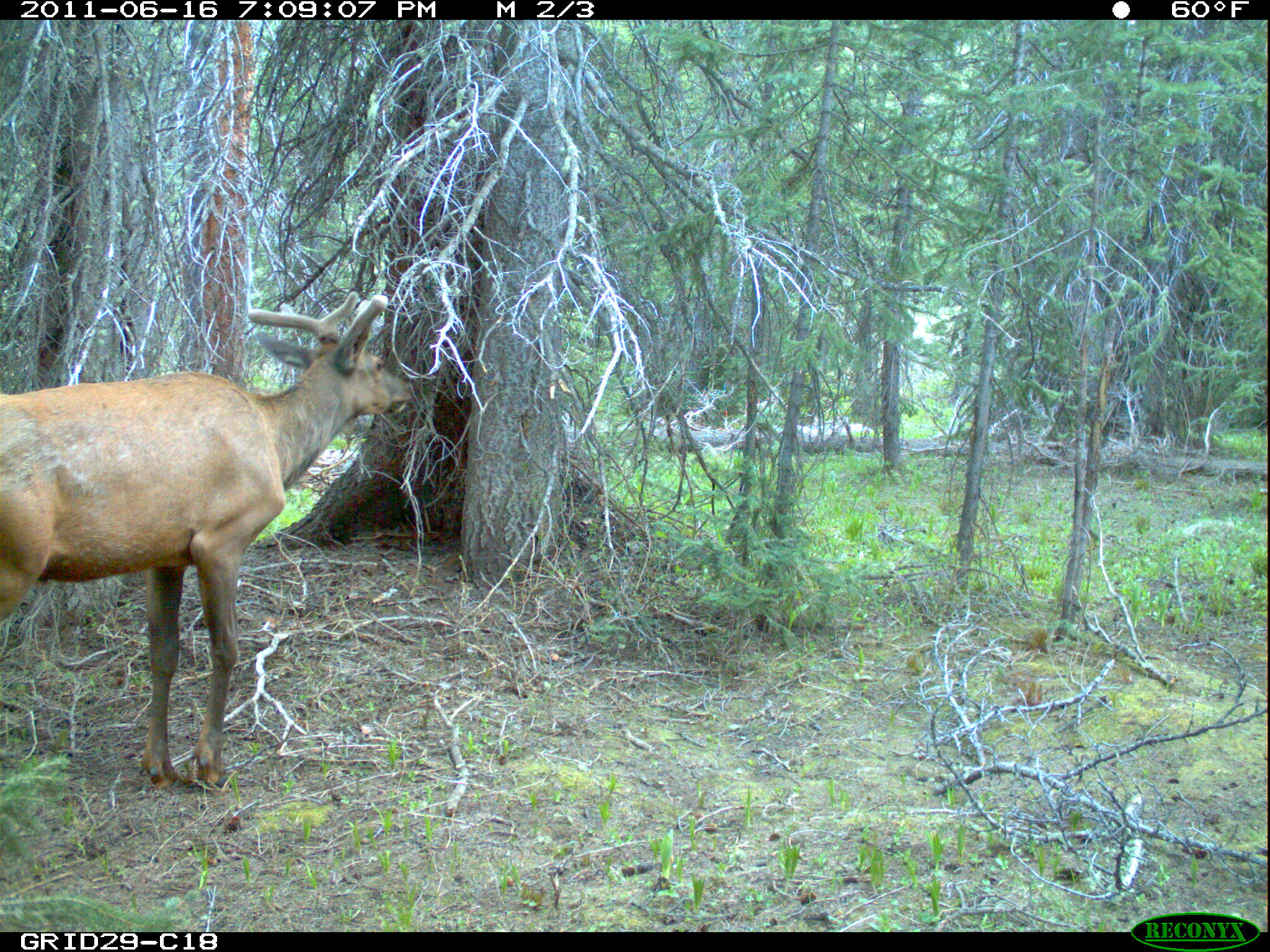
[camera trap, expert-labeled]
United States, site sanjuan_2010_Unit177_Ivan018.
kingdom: Animalia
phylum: Chordata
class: Mammalia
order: Artiodactyla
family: Cervidae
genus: Cervus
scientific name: Cervus elaphus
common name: red deer